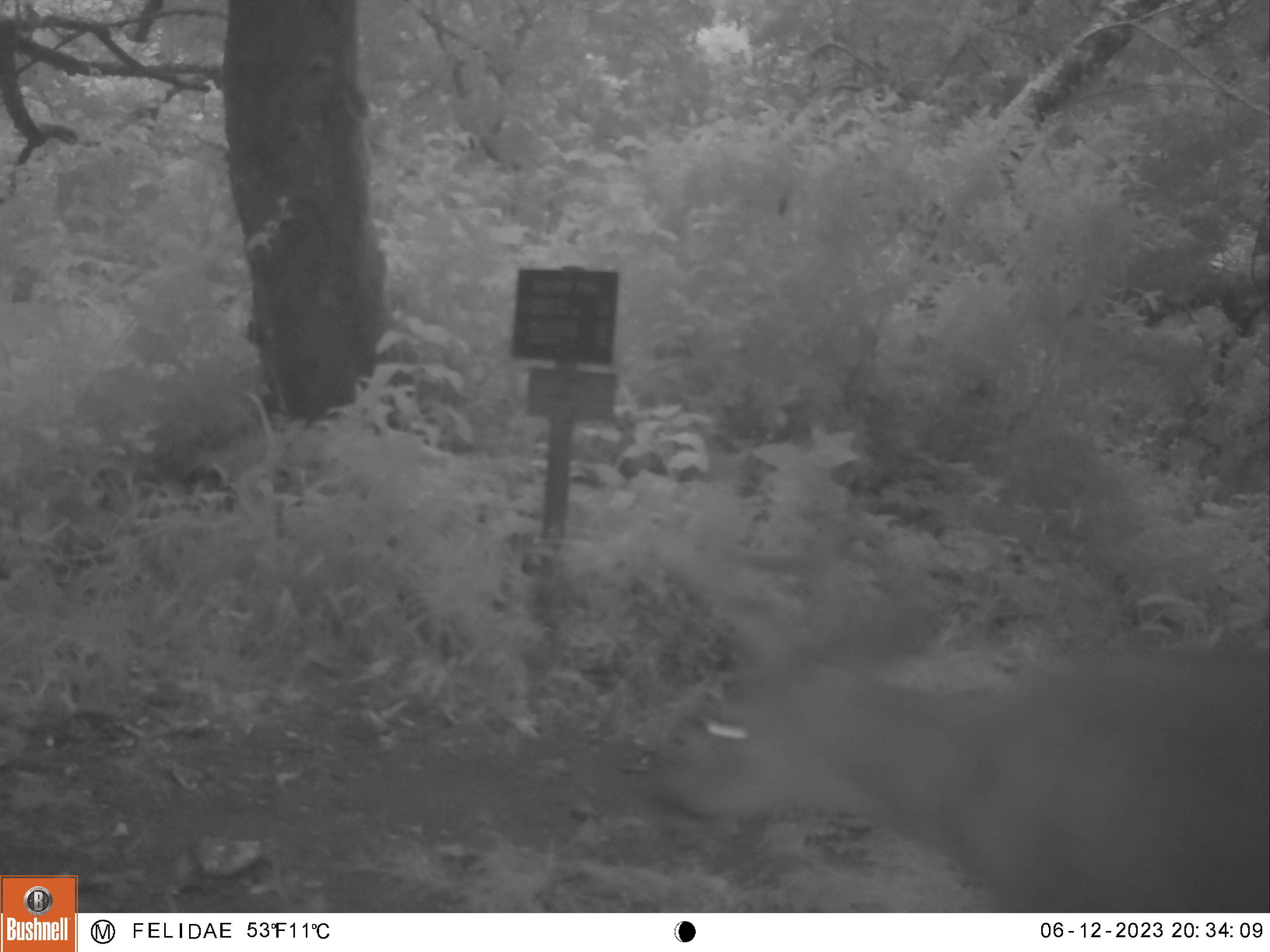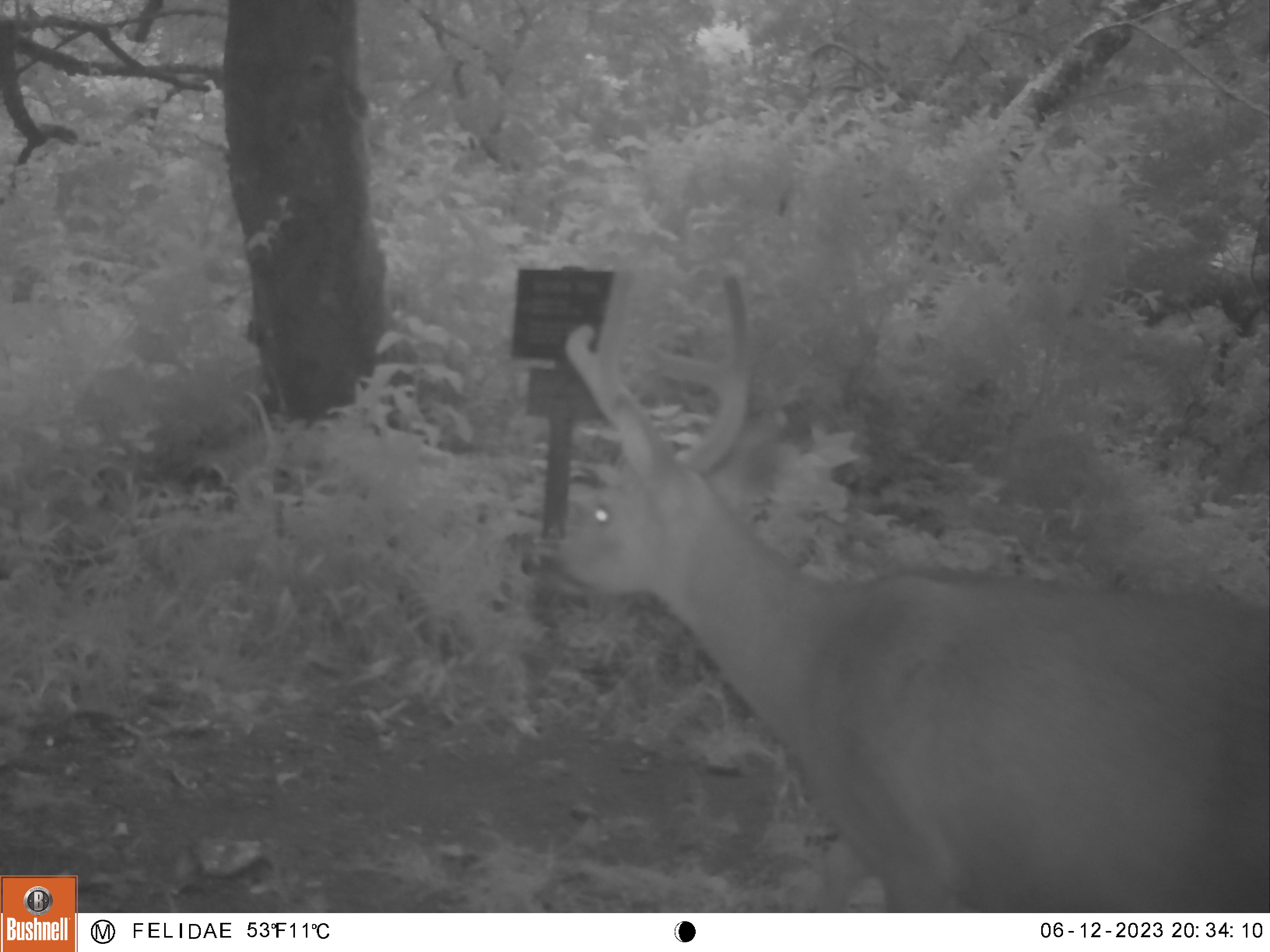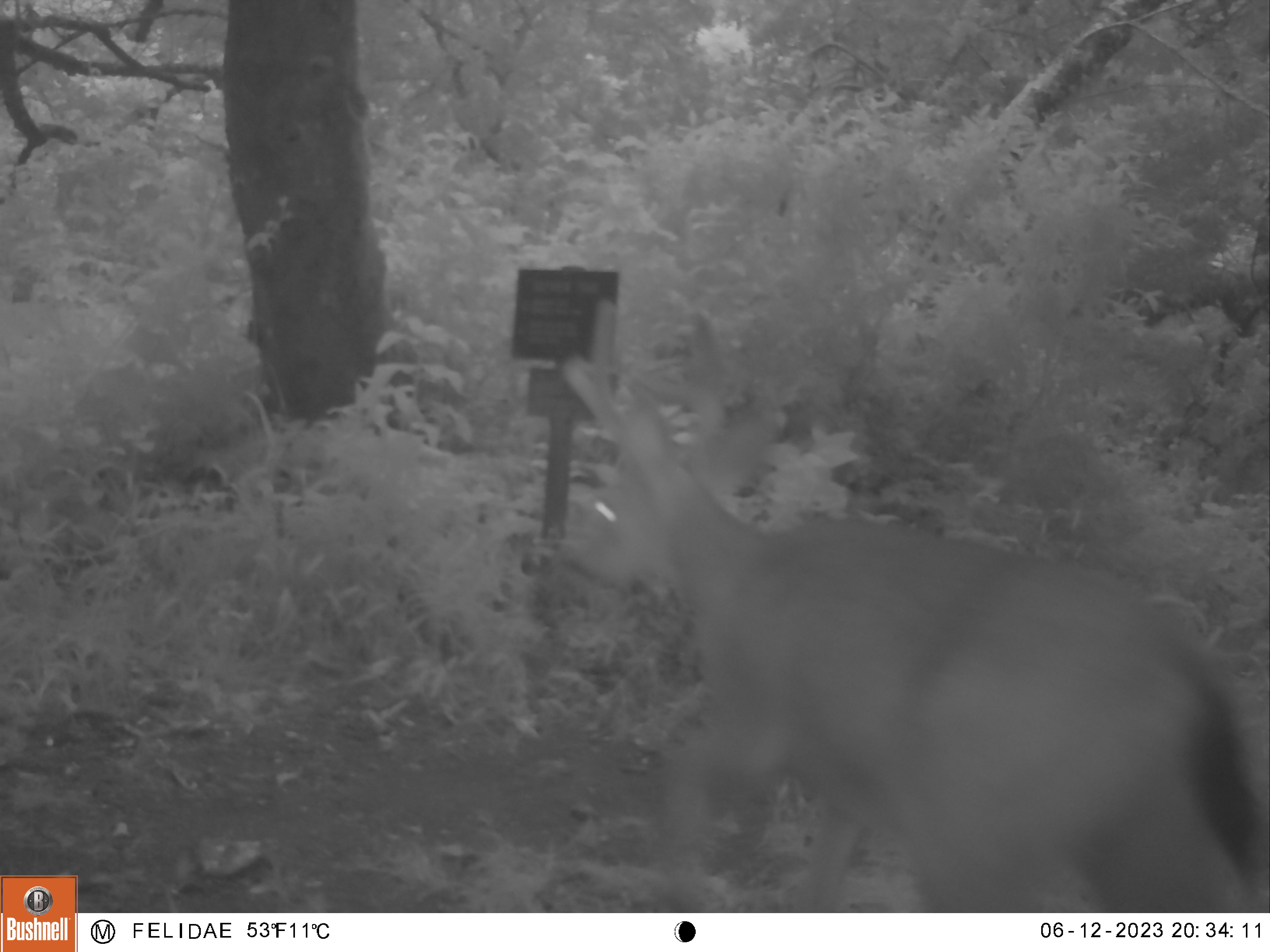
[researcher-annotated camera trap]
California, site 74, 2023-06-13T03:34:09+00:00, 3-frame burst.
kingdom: Animalia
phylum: Chordata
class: Mammalia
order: Artiodactyla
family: Cervidae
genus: Odocoileus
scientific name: Odocoileus hemionus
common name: mule deer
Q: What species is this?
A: Mule deer (Odocoileus hemionus).